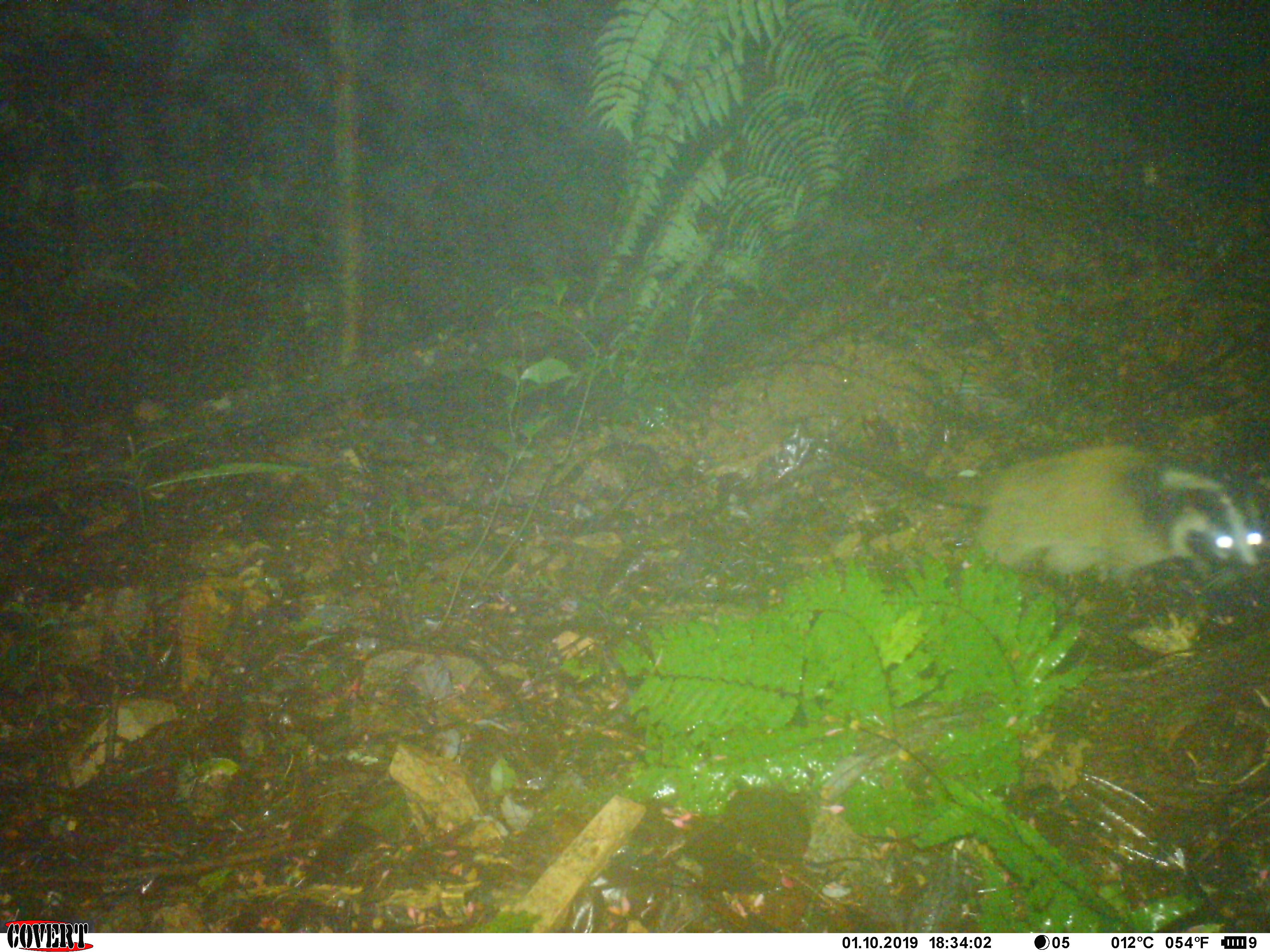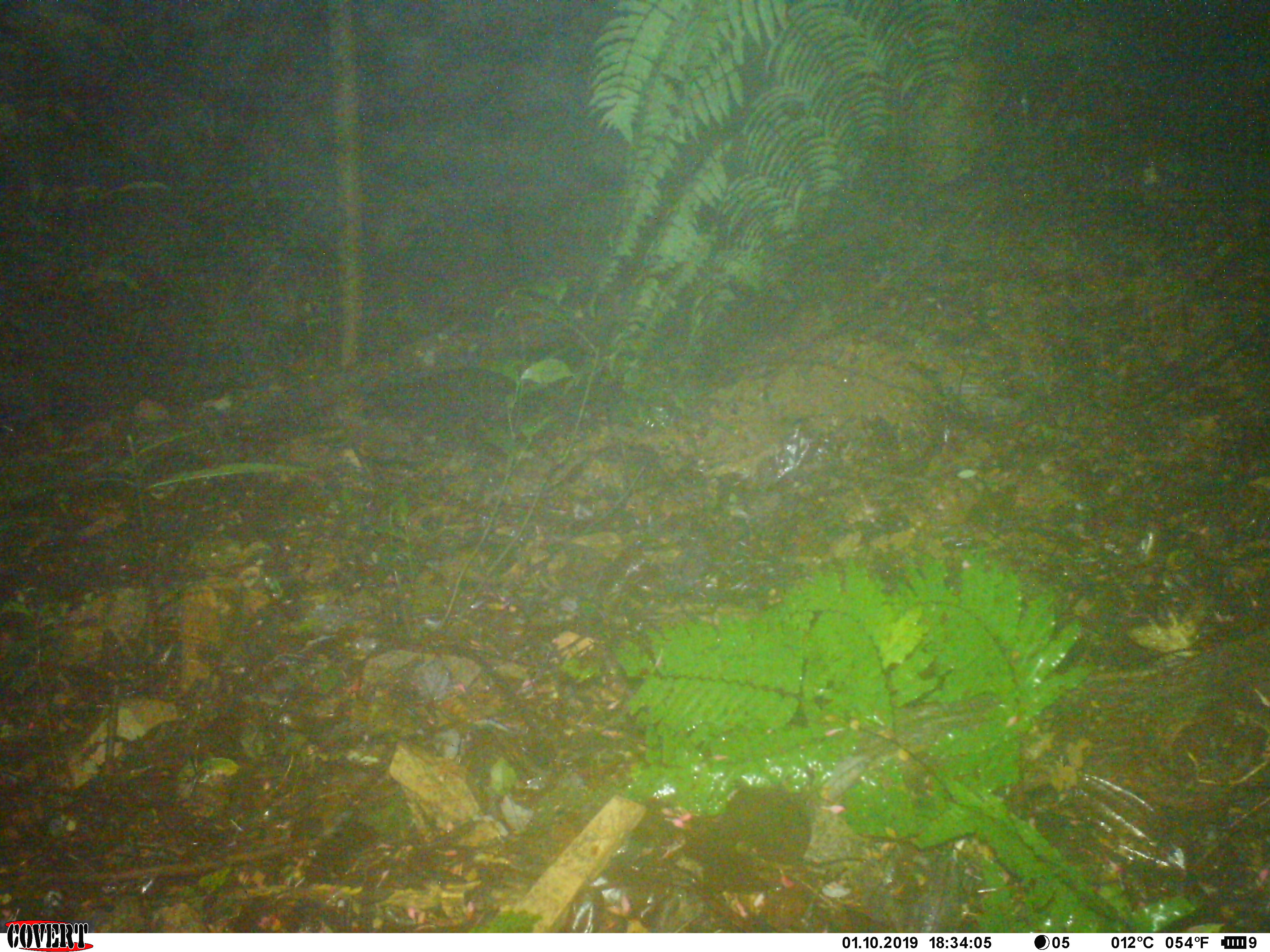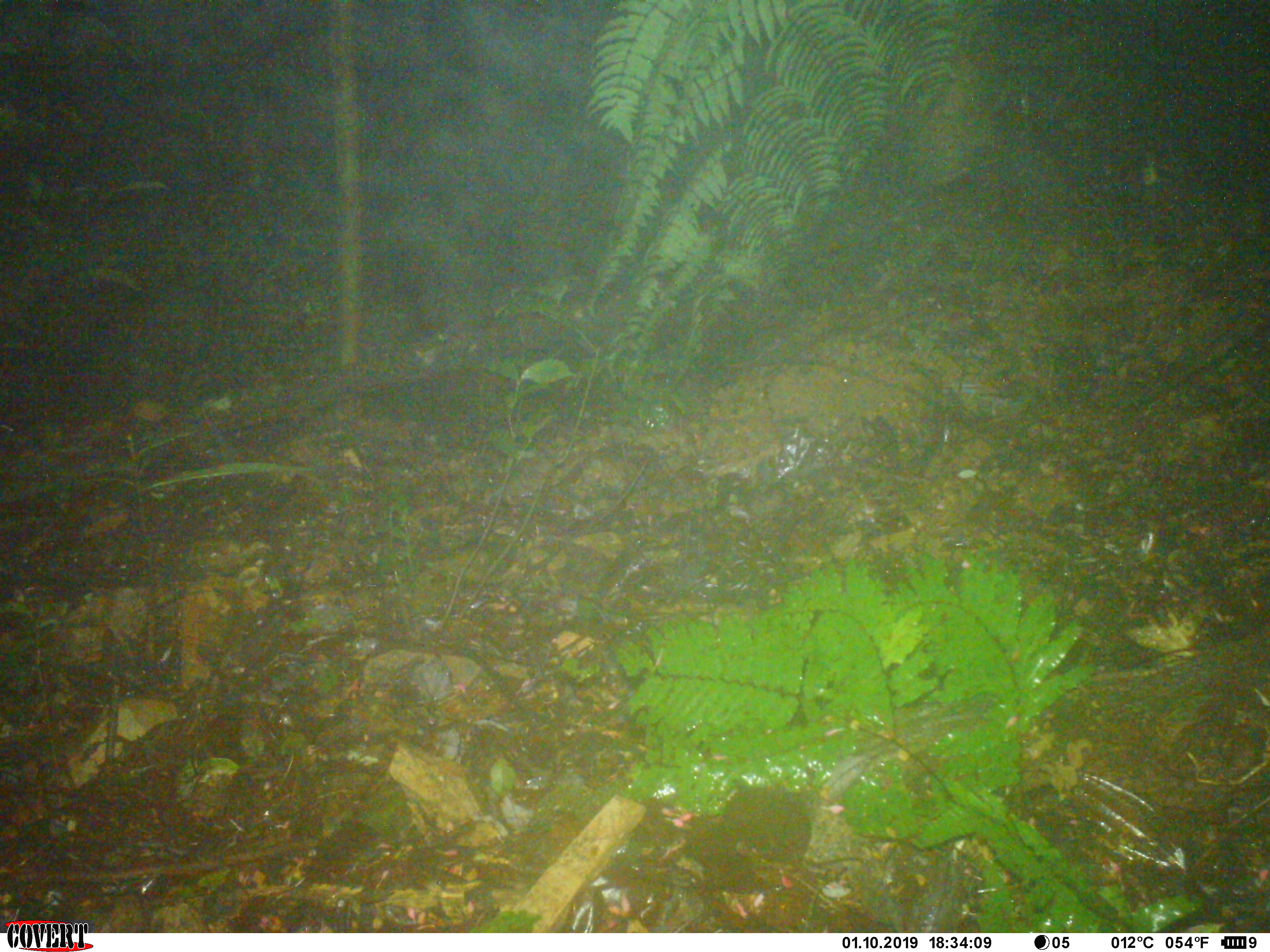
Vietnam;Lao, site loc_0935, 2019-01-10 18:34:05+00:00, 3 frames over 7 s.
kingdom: Animalia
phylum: Chordata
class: Mammalia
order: Carnivora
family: Viverridae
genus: Paguma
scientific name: Paguma larvata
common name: masked palm civet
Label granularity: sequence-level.